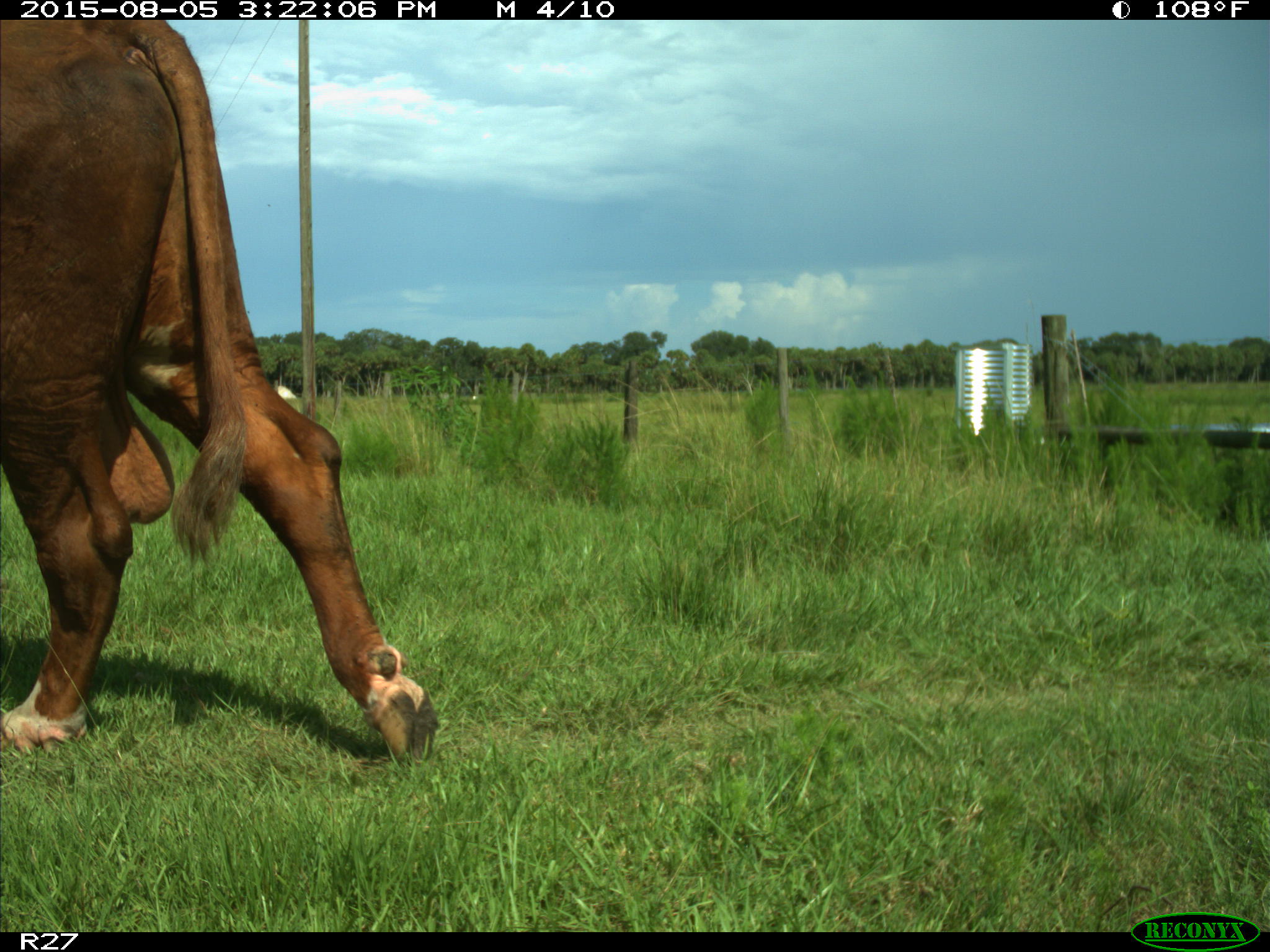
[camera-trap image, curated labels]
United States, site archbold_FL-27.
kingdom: Animalia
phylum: Chordata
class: Mammalia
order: Artiodactyla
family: Bovidae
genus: Bos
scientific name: Bos taurus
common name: domestic cow